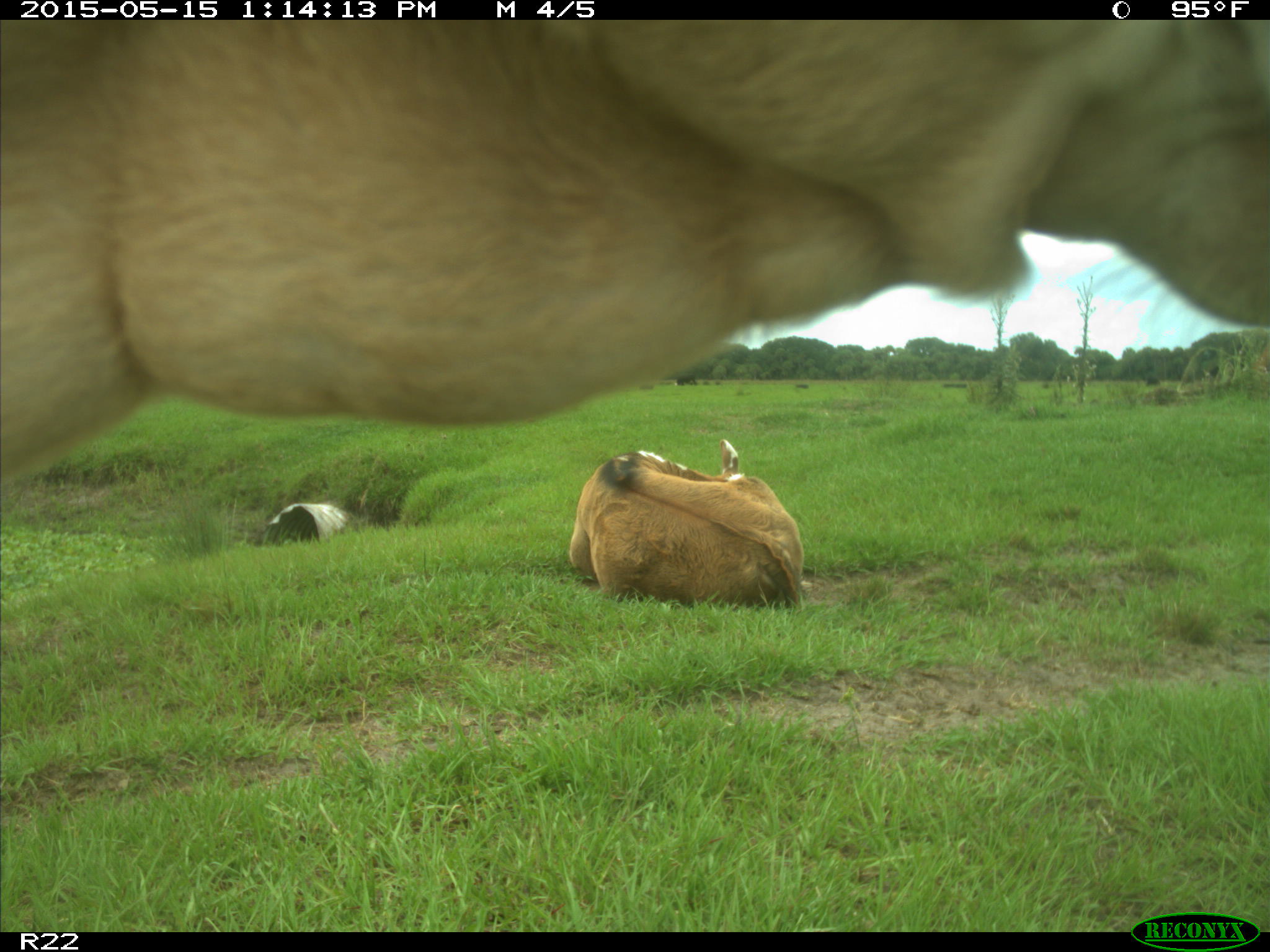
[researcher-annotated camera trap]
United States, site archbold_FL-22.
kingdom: Animalia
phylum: Chordata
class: Mammalia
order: Artiodactyla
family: Bovidae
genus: Bos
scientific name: Bos taurus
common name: domestic cow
Bos taurus (domestic cow).